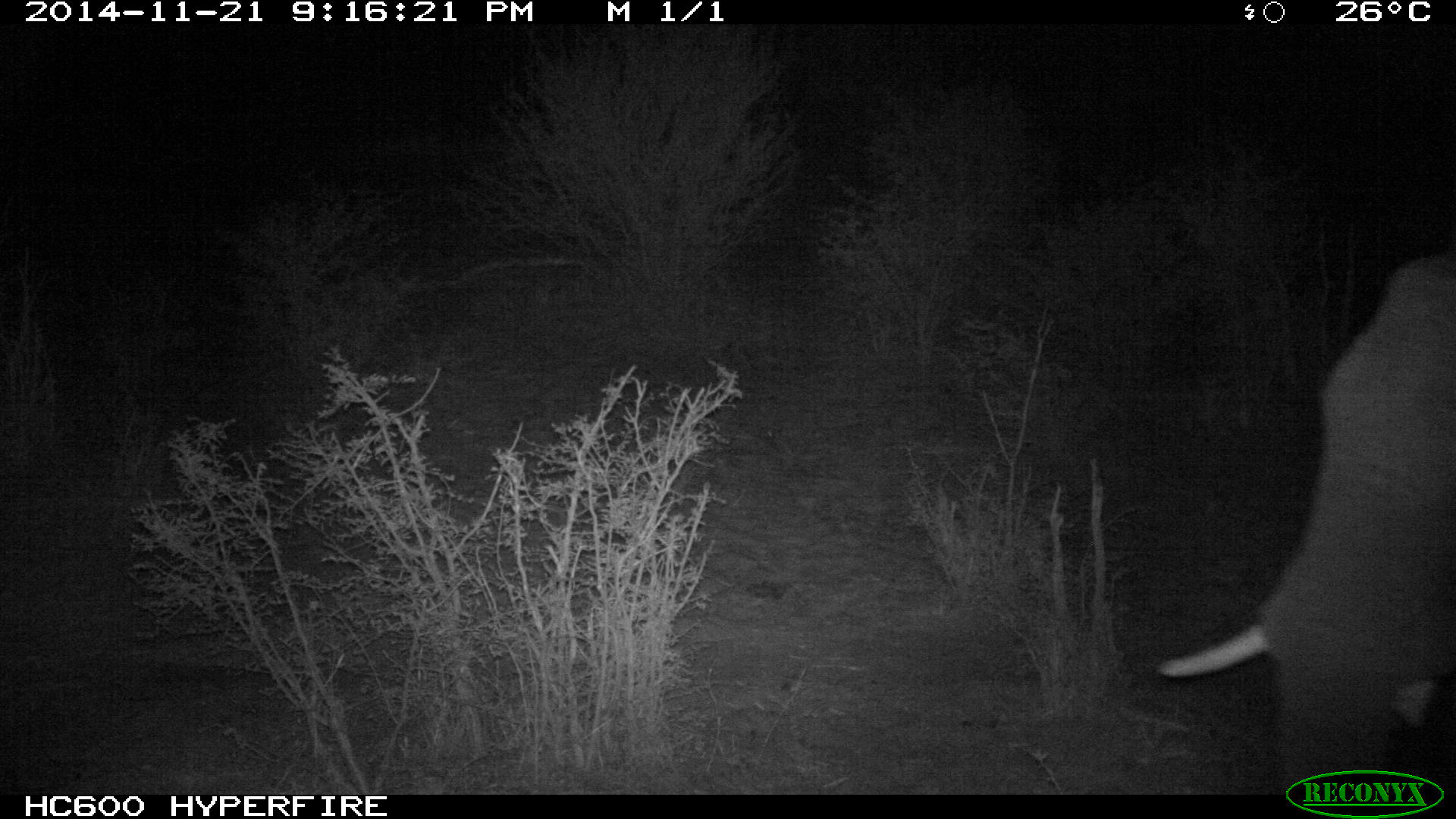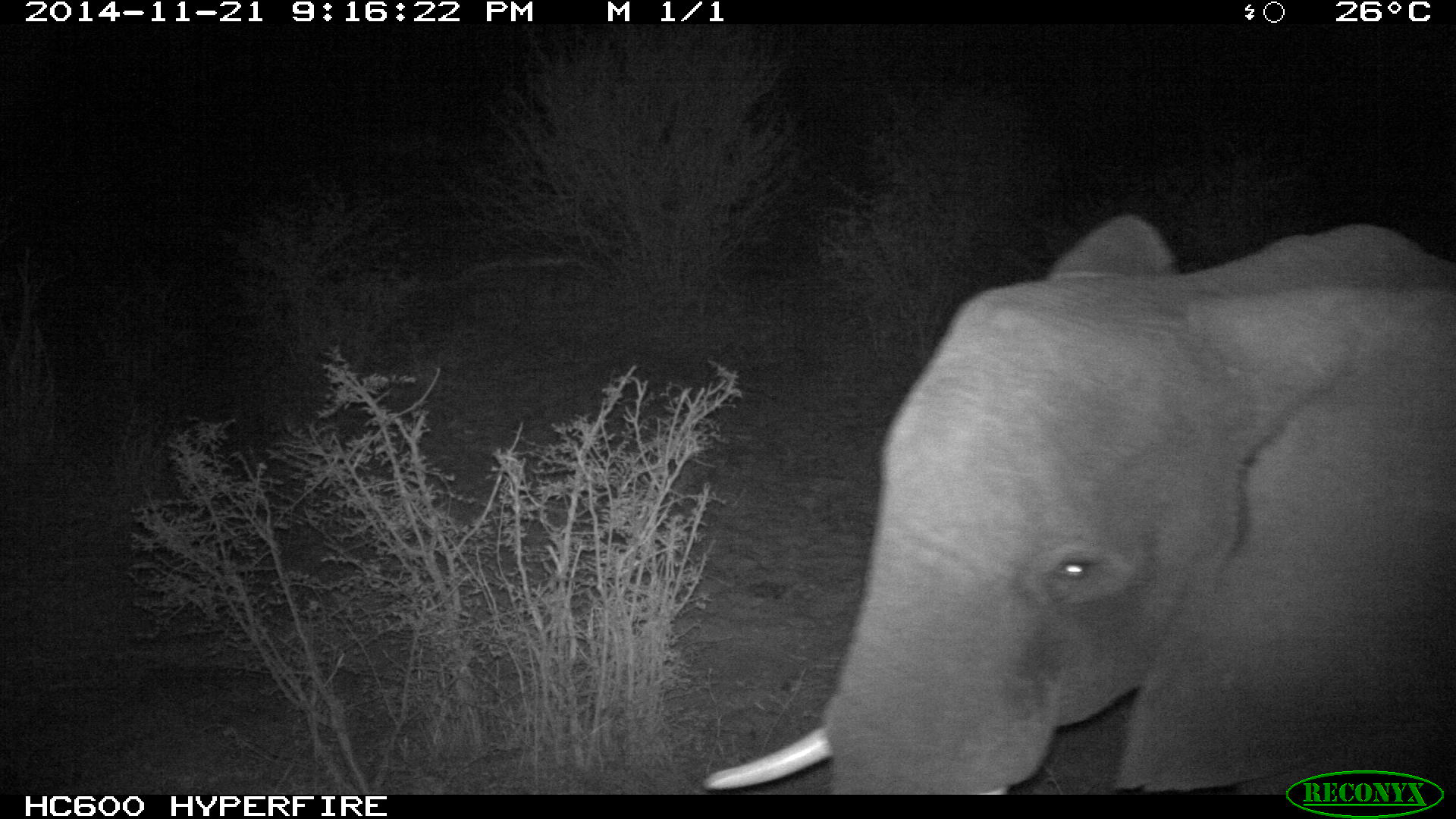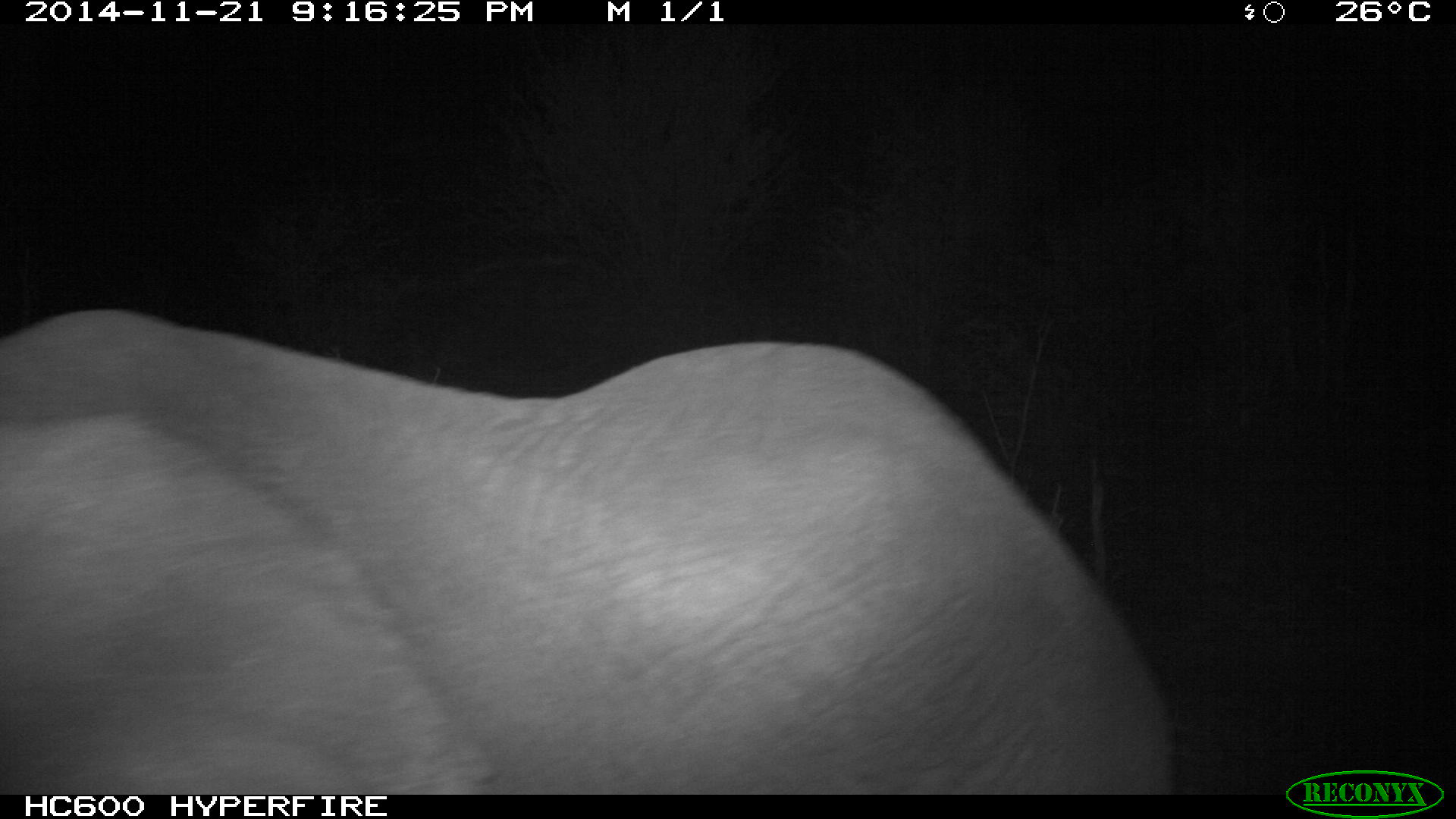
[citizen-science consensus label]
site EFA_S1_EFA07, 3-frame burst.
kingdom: Animalia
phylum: Chordata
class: Mammalia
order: Proboscidea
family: Elephantidae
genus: Loxodonta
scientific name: Loxodonta africana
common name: african bush elephant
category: elephant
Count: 1.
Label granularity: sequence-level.